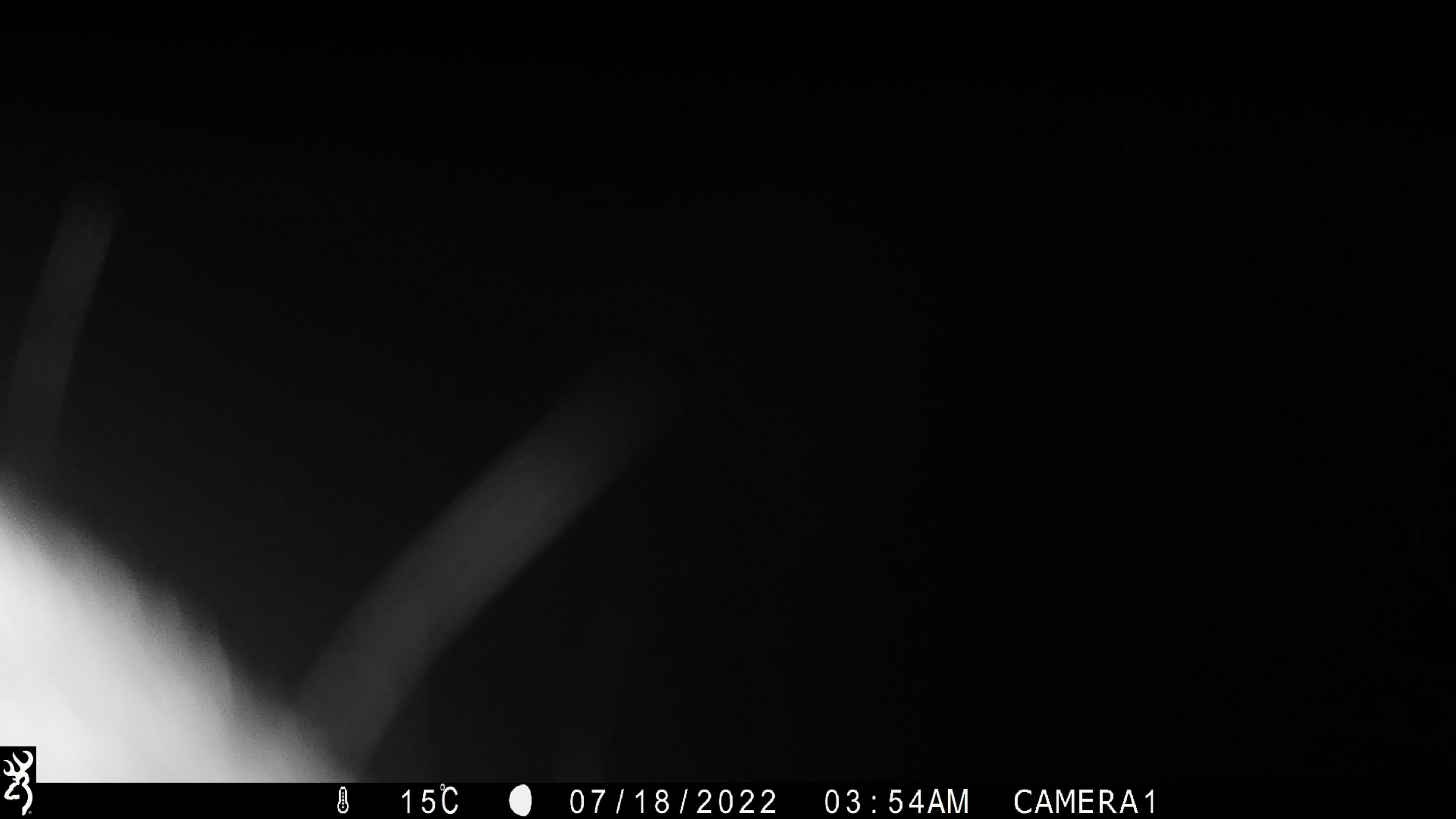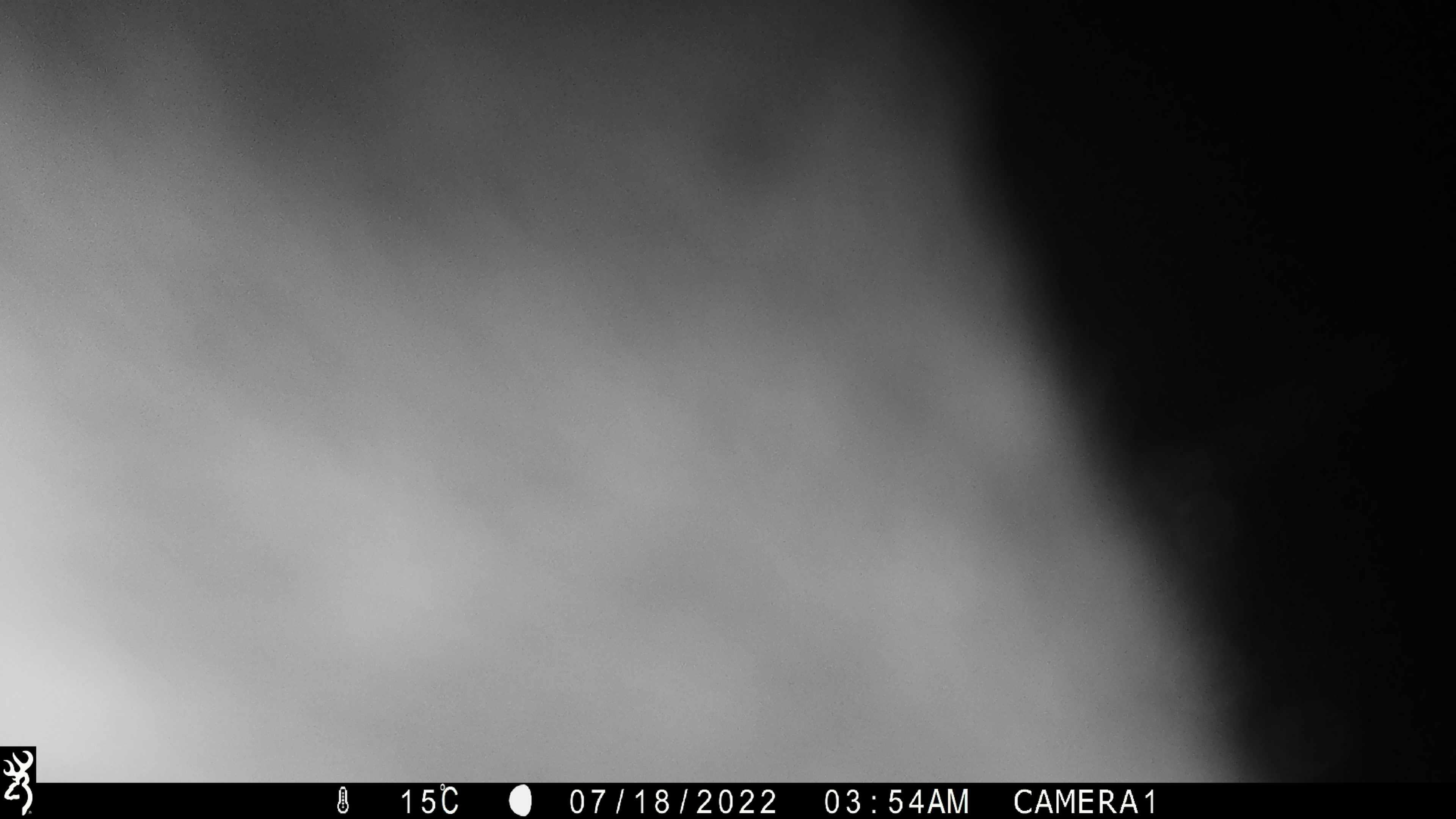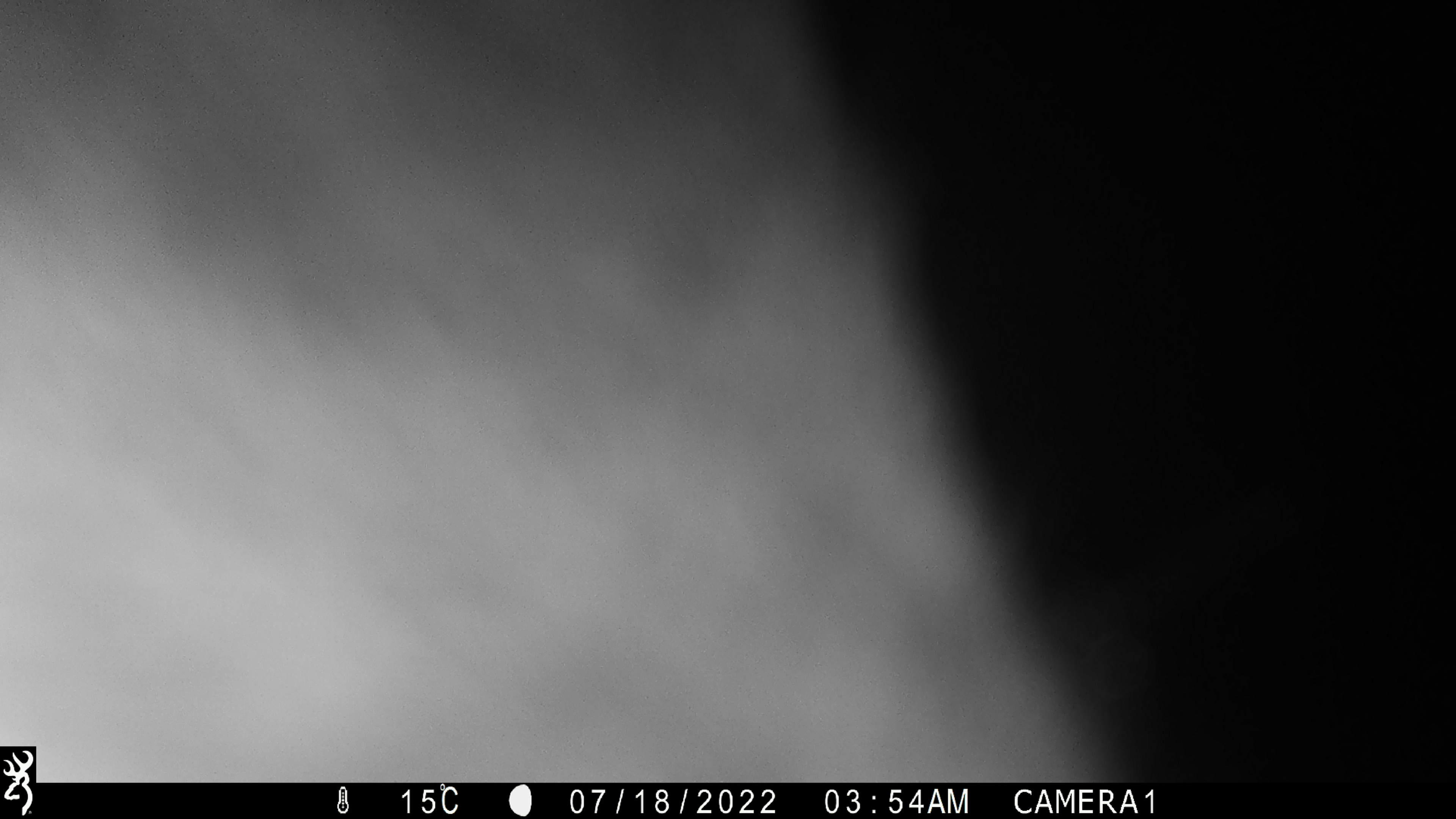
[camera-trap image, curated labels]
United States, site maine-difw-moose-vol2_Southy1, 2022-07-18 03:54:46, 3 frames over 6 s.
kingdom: Animalia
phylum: Chordata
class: Mammalia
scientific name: Mammalia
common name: mammal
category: mammal sp.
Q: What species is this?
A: Mammal sp. (mammal) (Mammalia).